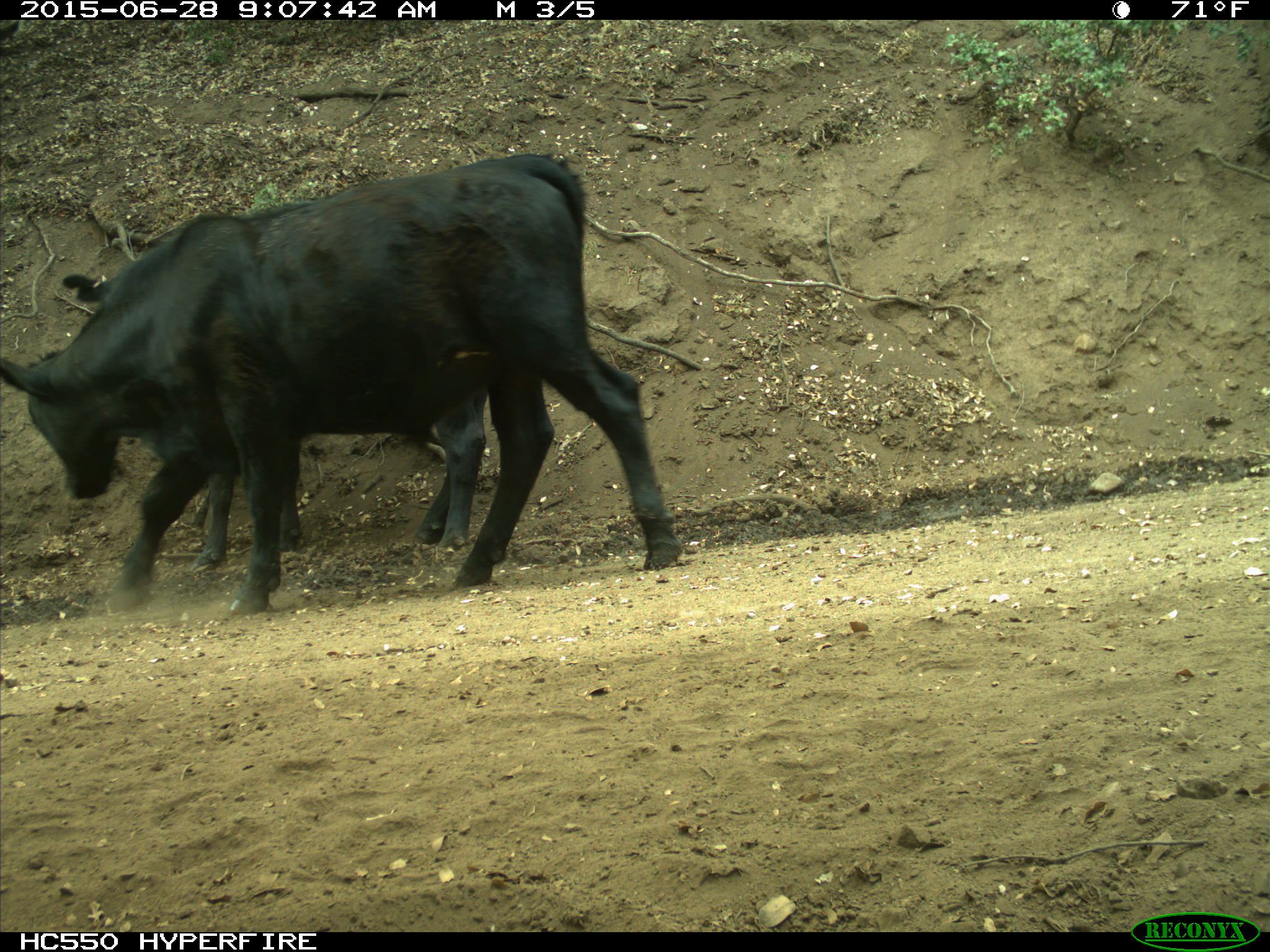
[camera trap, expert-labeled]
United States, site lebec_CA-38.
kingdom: Animalia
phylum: Chordata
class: Mammalia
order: Artiodactyla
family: Bovidae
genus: Bos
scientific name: Bos taurus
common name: domestic cow